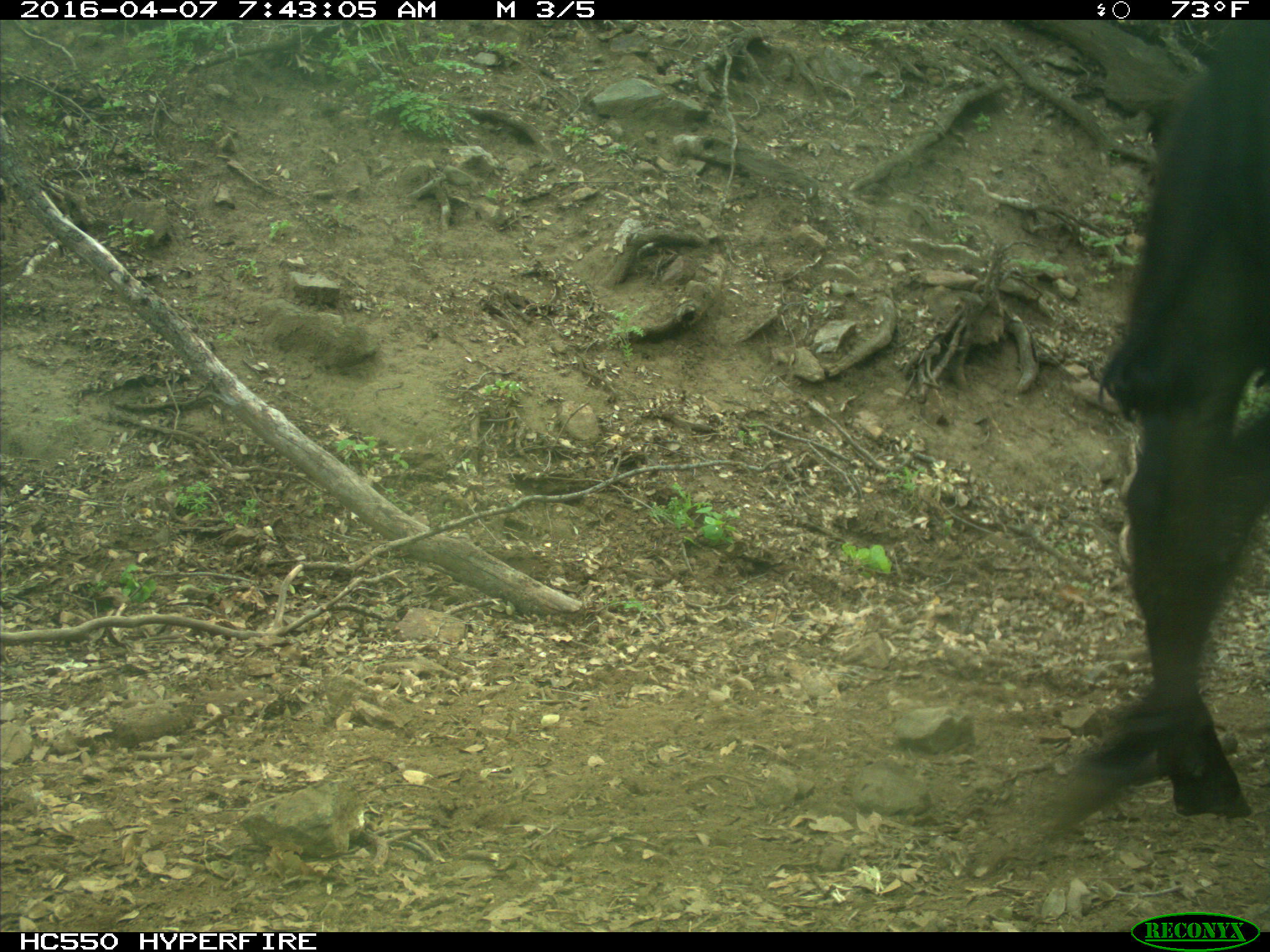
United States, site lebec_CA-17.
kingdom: Animalia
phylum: Chordata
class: Mammalia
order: Artiodactyla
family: Bovidae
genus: Bos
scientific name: Bos taurus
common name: domestic cow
Bos taurus (domestic cow).